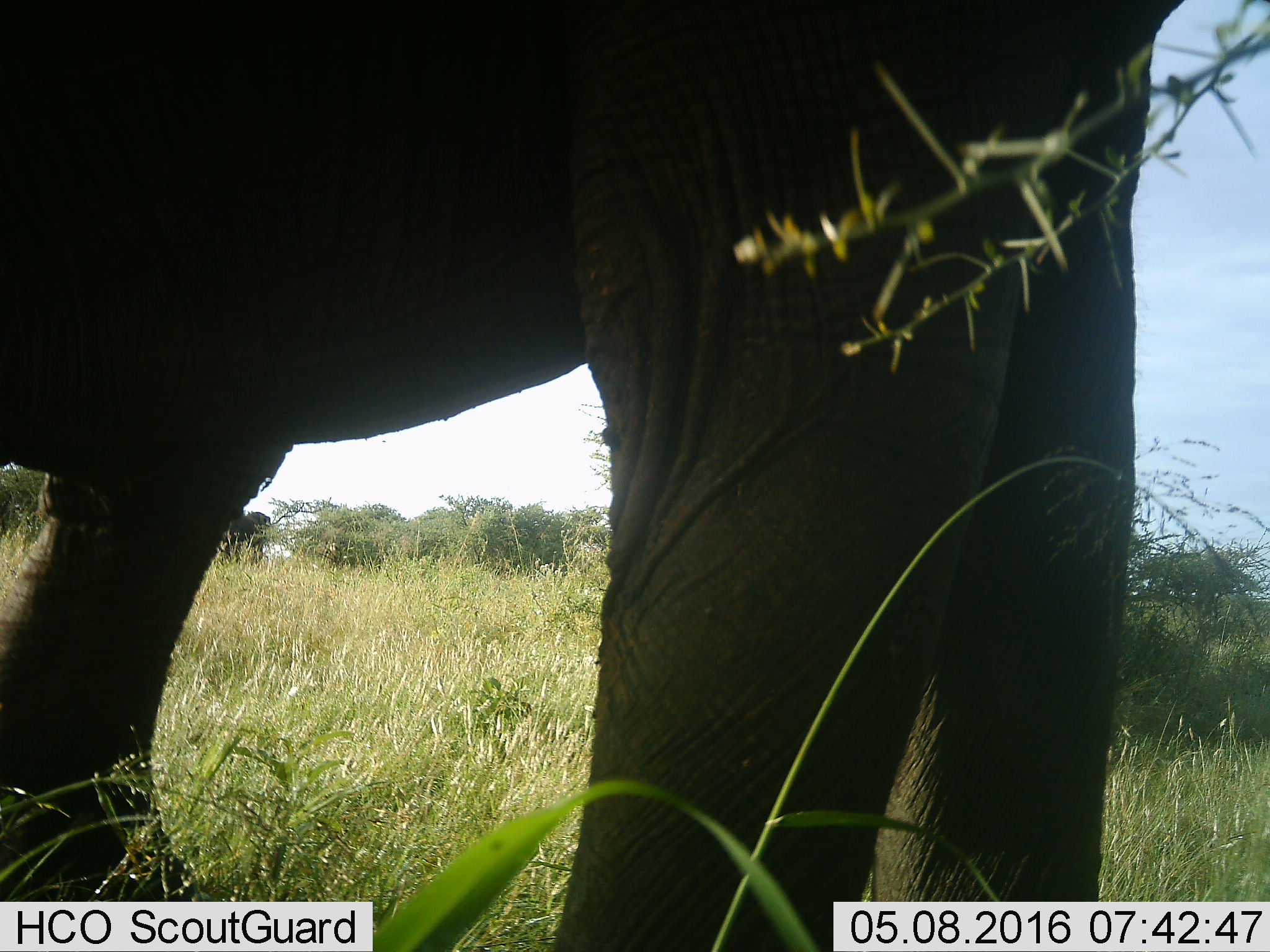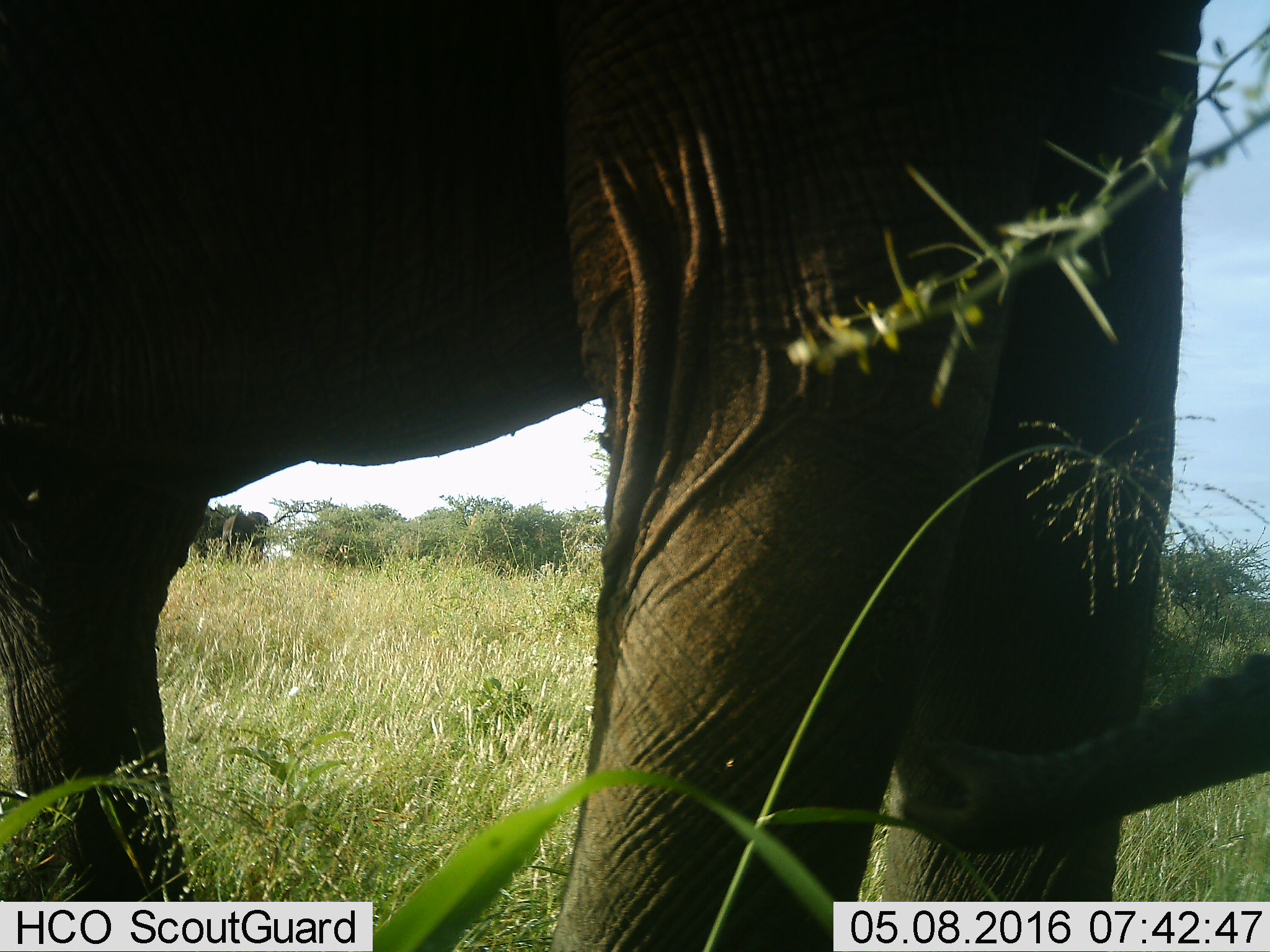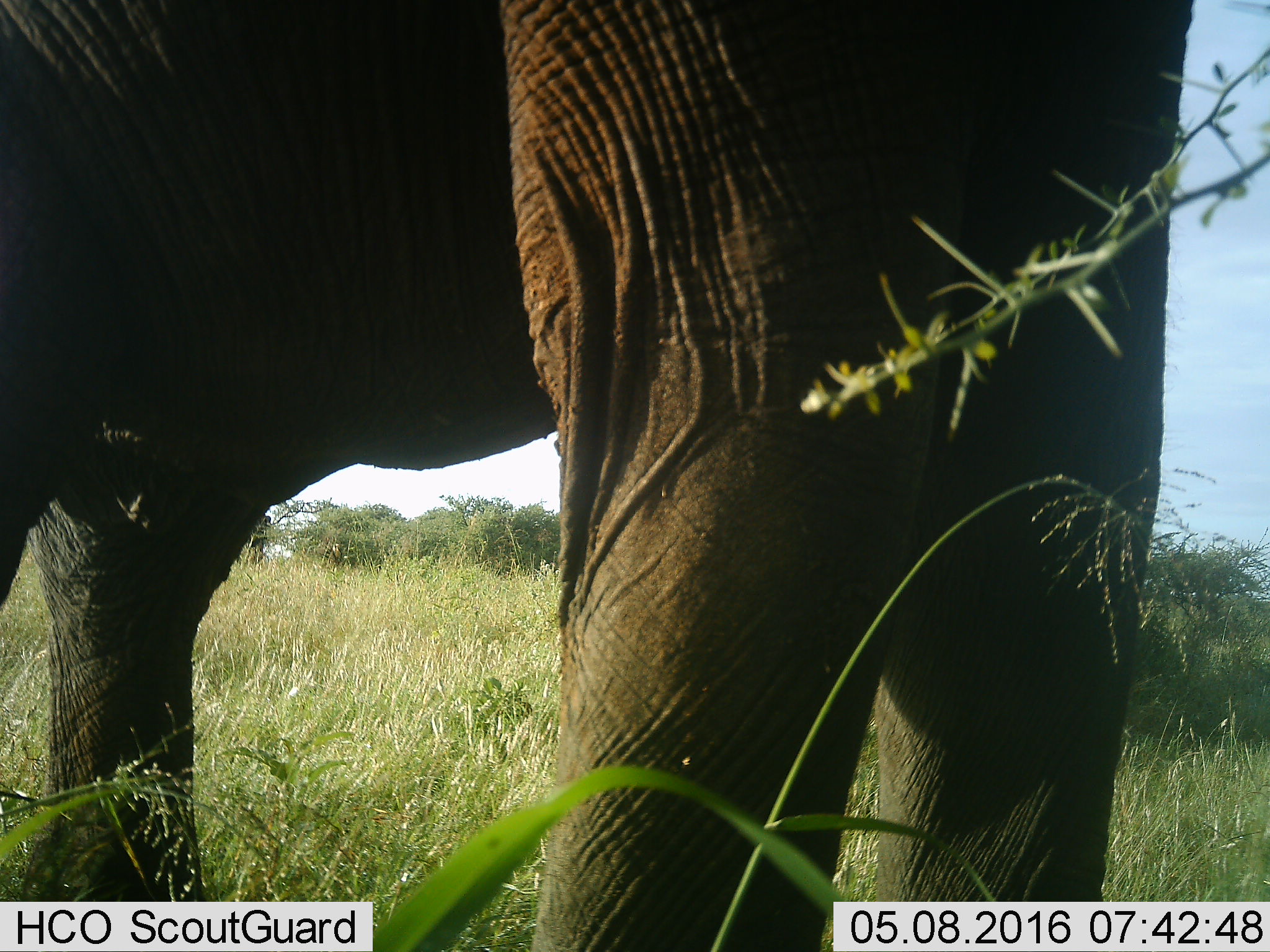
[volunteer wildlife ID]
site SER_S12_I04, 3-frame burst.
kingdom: Animalia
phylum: Chordata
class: Mammalia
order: Proboscidea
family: Elephantidae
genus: Loxodonta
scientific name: Loxodonta africana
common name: african bush elephant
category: elephant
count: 2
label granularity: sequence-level